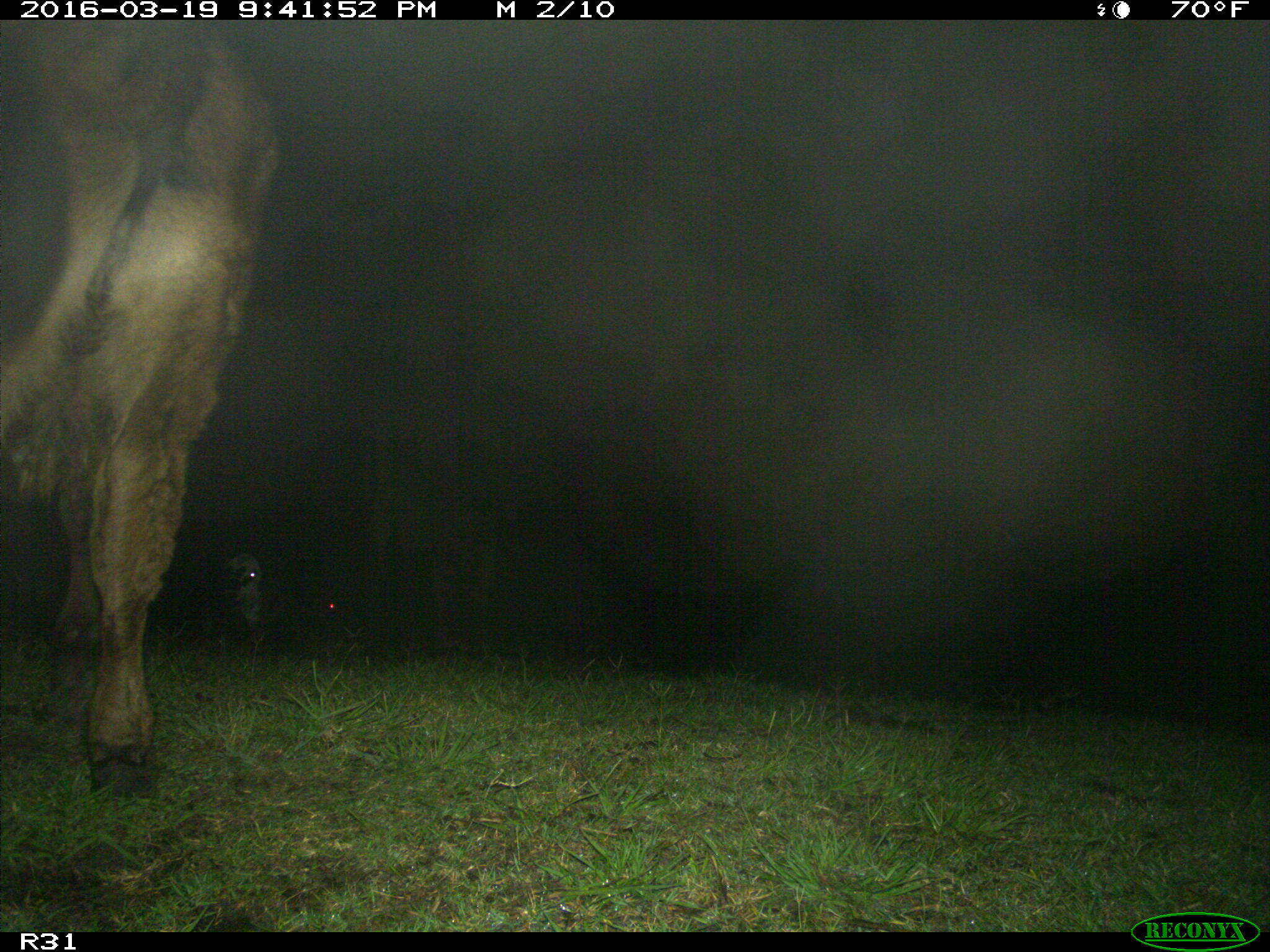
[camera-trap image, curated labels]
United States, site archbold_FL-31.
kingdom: Animalia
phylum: Chordata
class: Mammalia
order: Artiodactyla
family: Bovidae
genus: Bos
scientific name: Bos taurus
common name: domestic cow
Bos taurus (domestic cow).